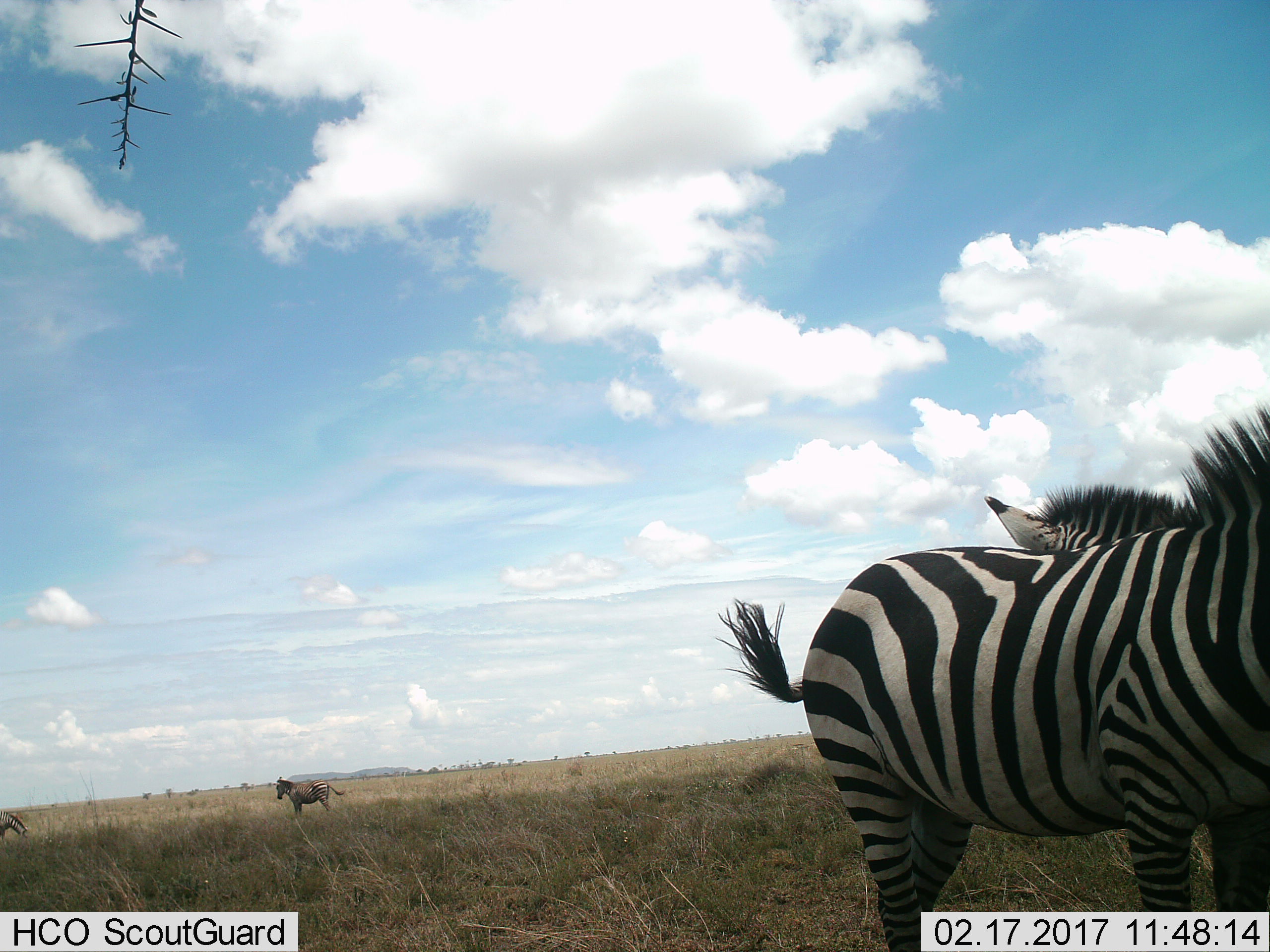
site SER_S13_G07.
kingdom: Animalia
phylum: Chordata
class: Mammalia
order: Perissodactyla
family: Equidae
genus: Equus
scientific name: Equus quagga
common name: plains zebra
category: zebraplains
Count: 4.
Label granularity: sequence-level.